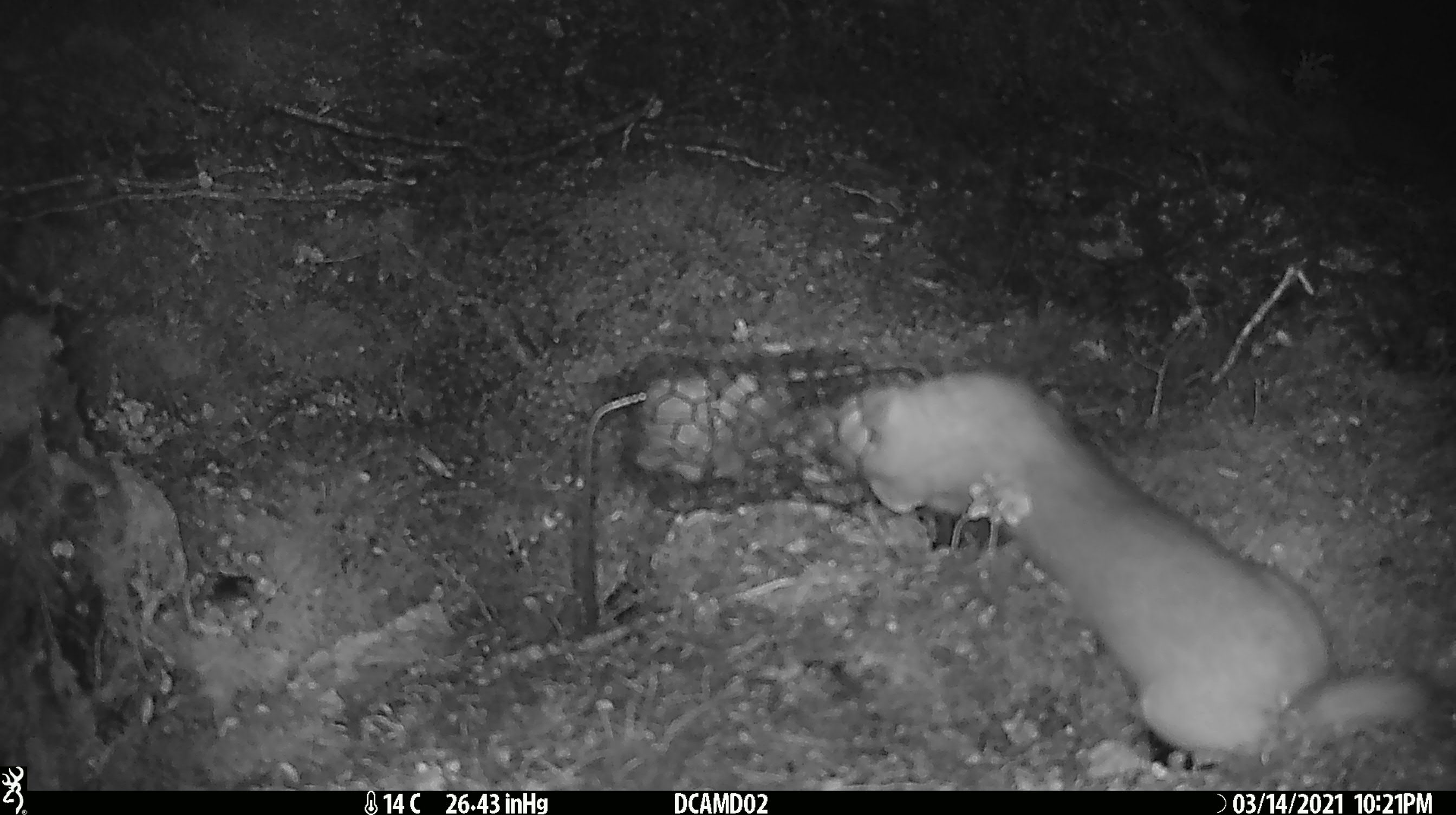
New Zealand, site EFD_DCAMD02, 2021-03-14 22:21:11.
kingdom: Animalia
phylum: Chordata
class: Mammalia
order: Carnivora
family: Mustelidae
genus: Mustela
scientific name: Mustela erminea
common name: stoat